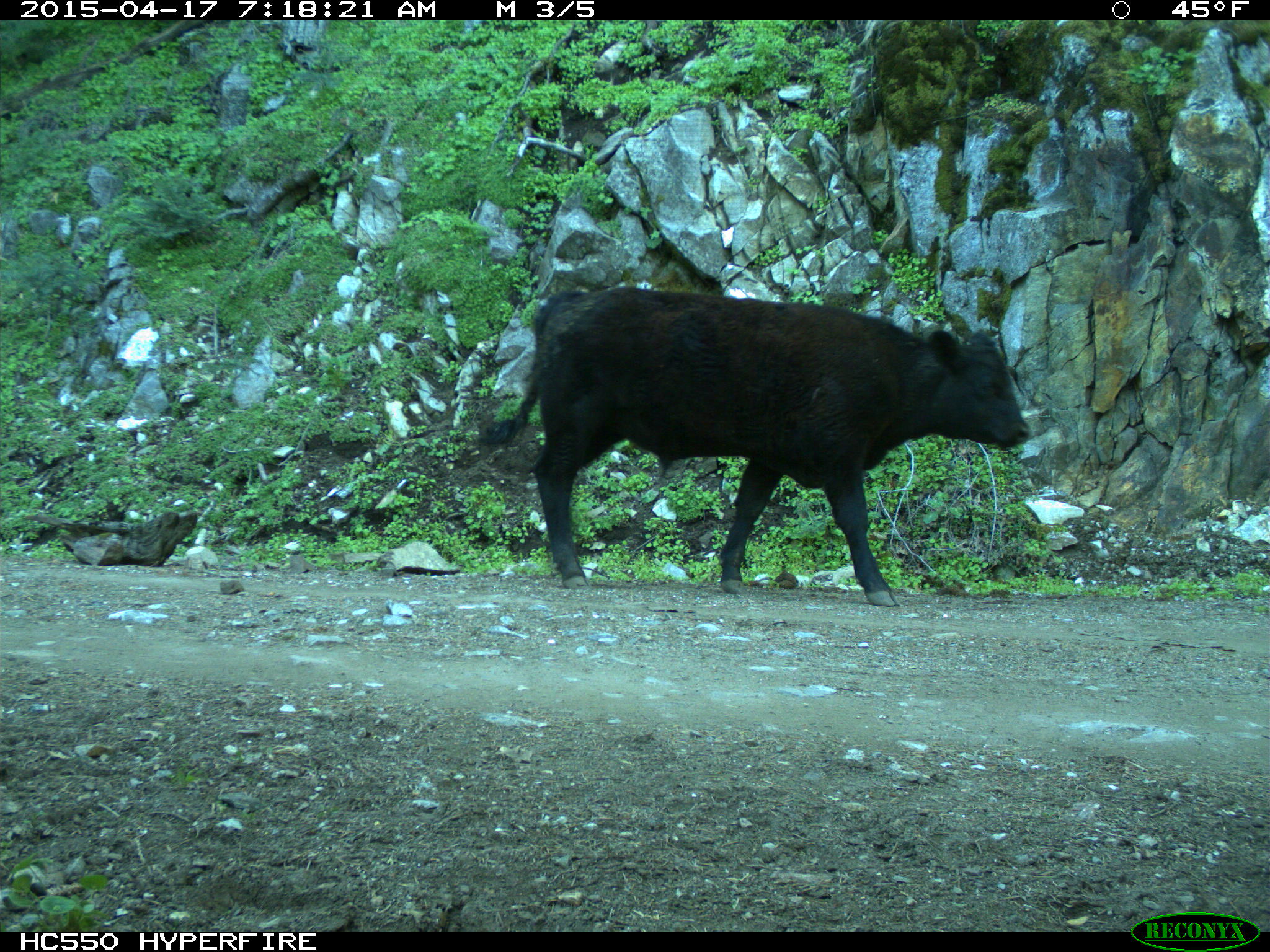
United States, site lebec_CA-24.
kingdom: Animalia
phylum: Chordata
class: Mammalia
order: Artiodactyla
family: Bovidae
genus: Bos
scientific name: Bos taurus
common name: domestic cow